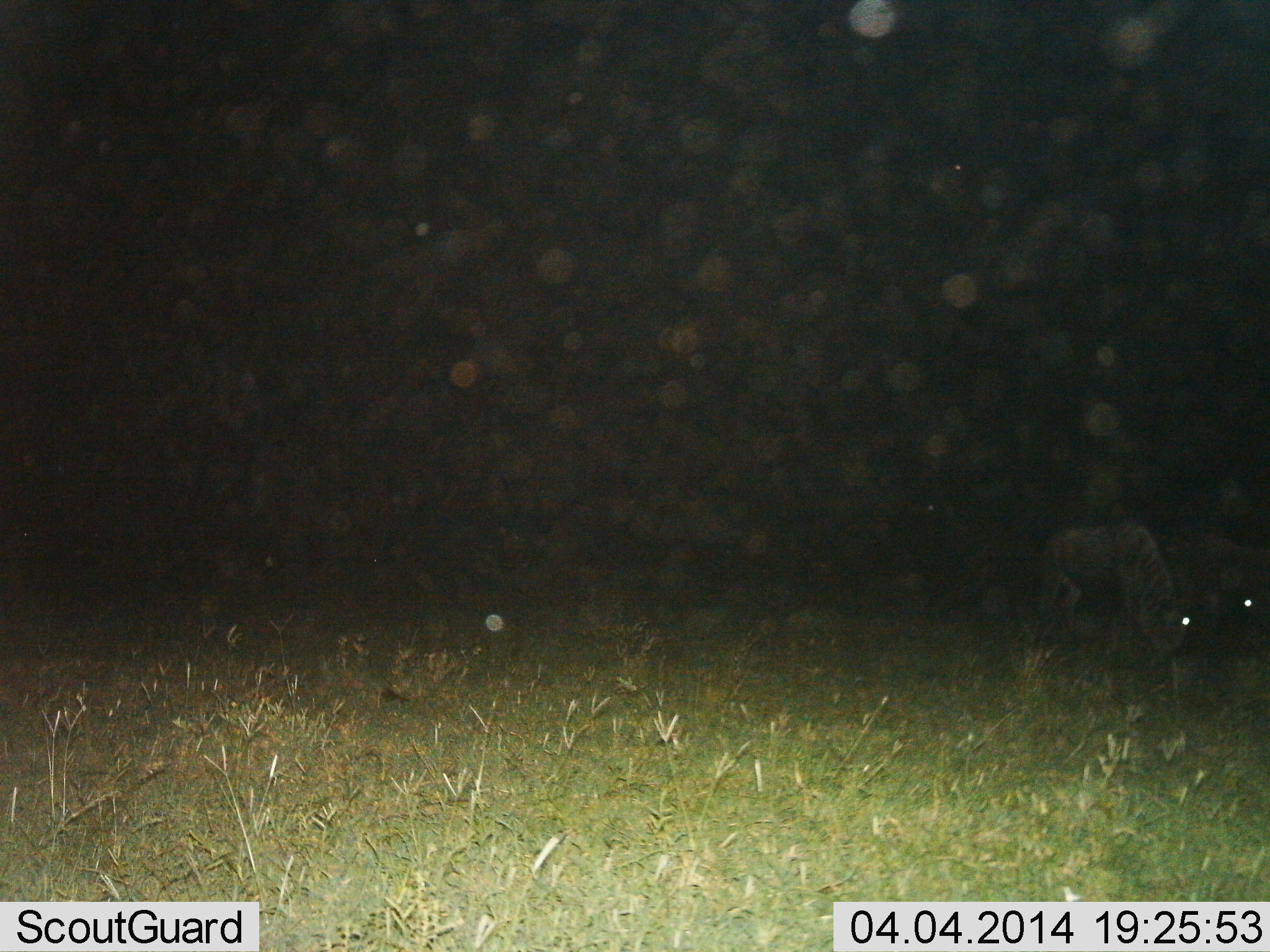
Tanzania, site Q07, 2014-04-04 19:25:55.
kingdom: Animalia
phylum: Chordata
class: Mammalia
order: Artiodactyla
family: Bovidae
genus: Connochaetes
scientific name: Connochaetes taurinus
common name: blue wildebeest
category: wildebeest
Wildebeest (blue wildebeest) (Connochaetes taurinus), count 2. Behavior (volunteer vote fractions): standing 0%, resting 0%, moving 0%, interacting 10%. Young present (vote fraction): 0%. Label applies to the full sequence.